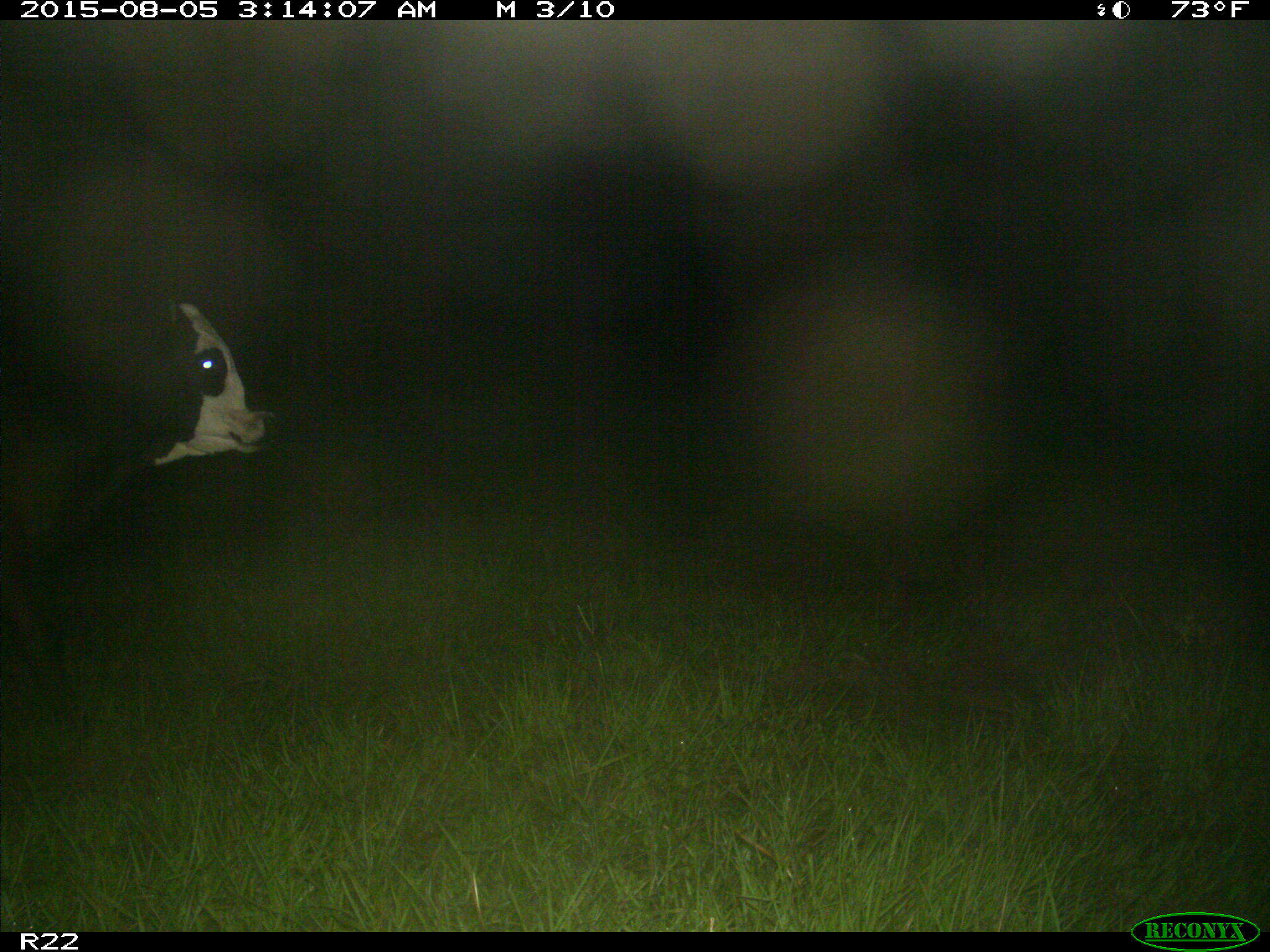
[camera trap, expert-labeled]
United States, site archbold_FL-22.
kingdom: Animalia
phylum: Chordata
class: Mammalia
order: Artiodactyla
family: Bovidae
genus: Bos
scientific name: Bos taurus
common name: domestic cow